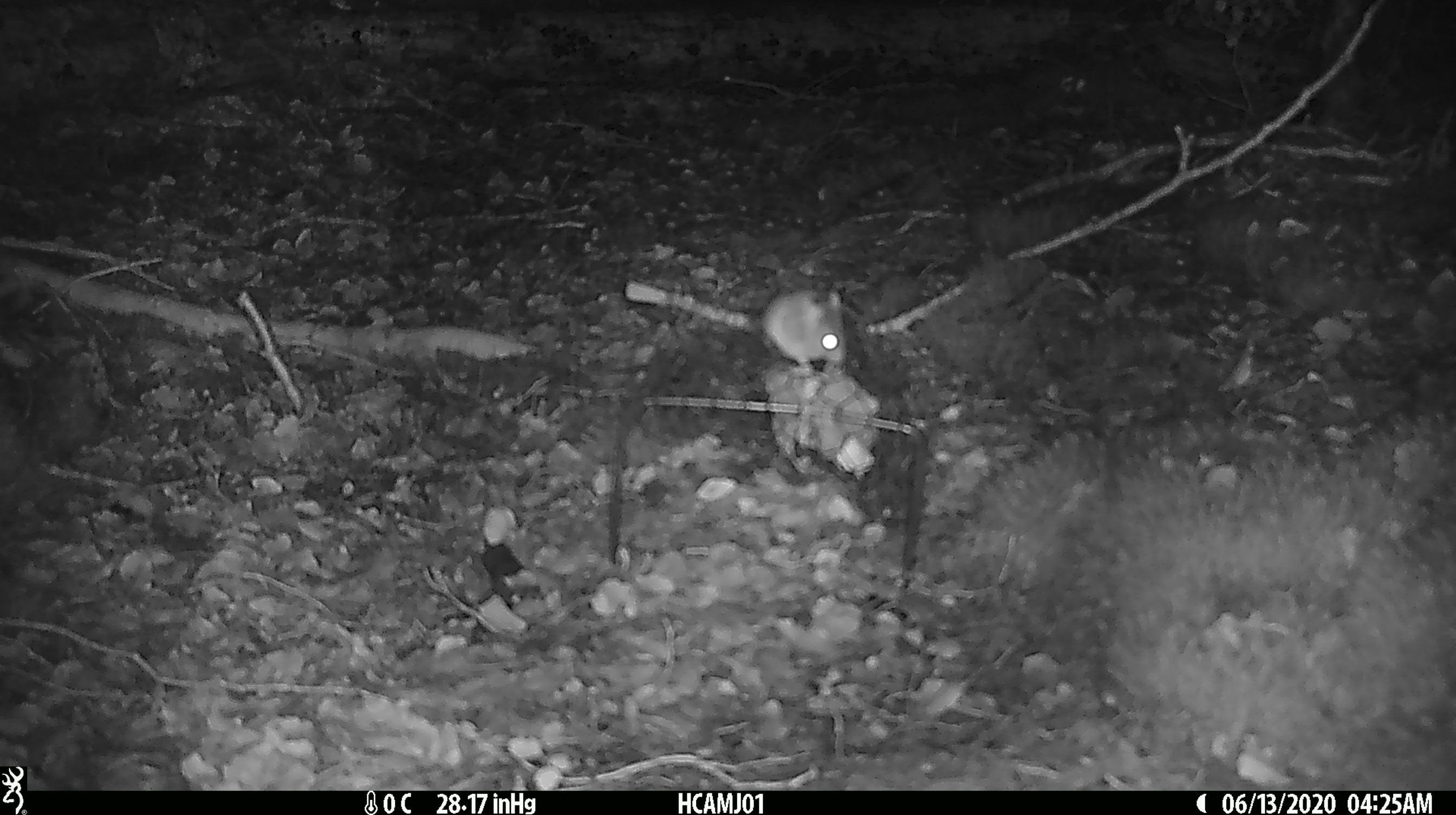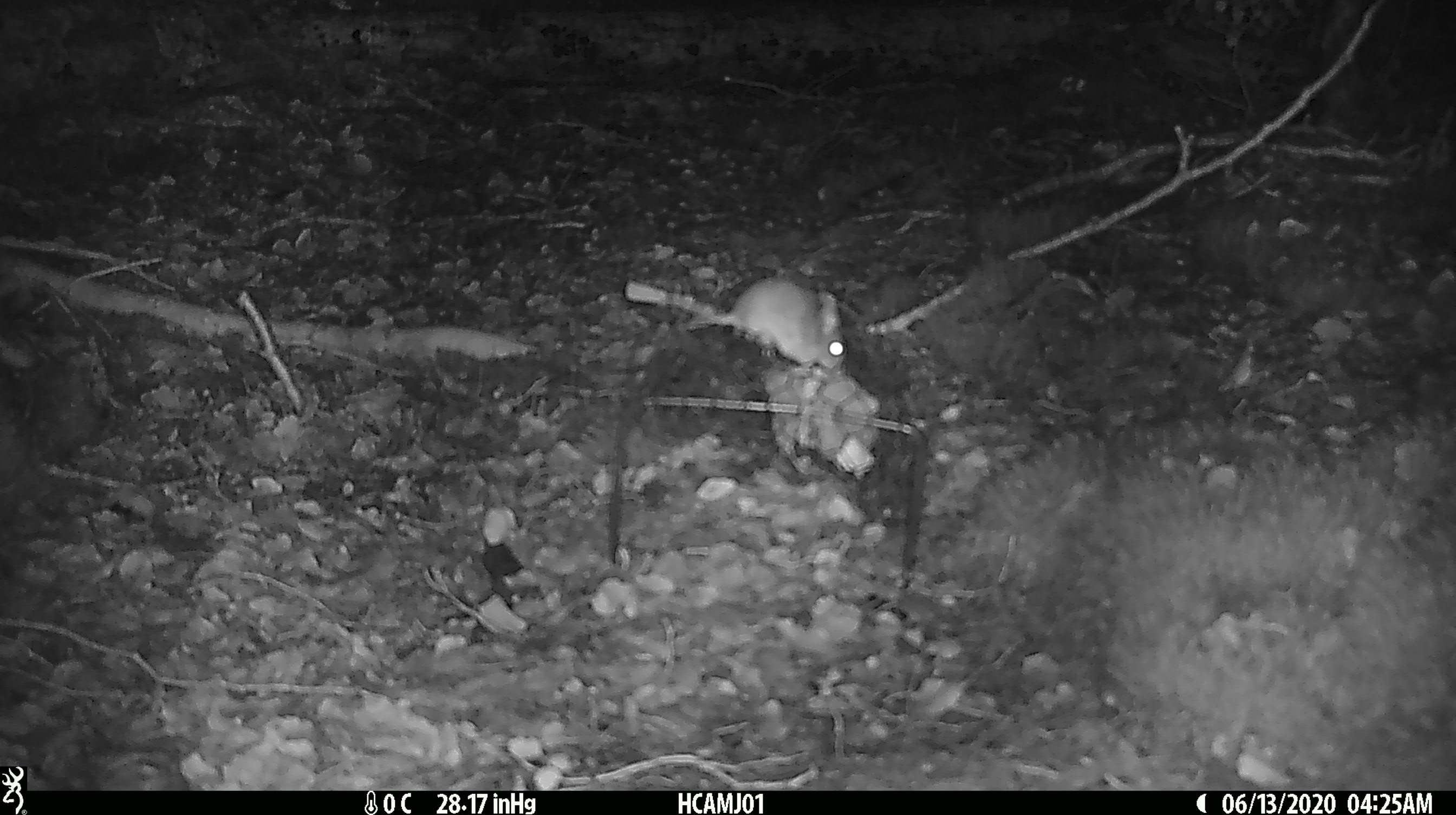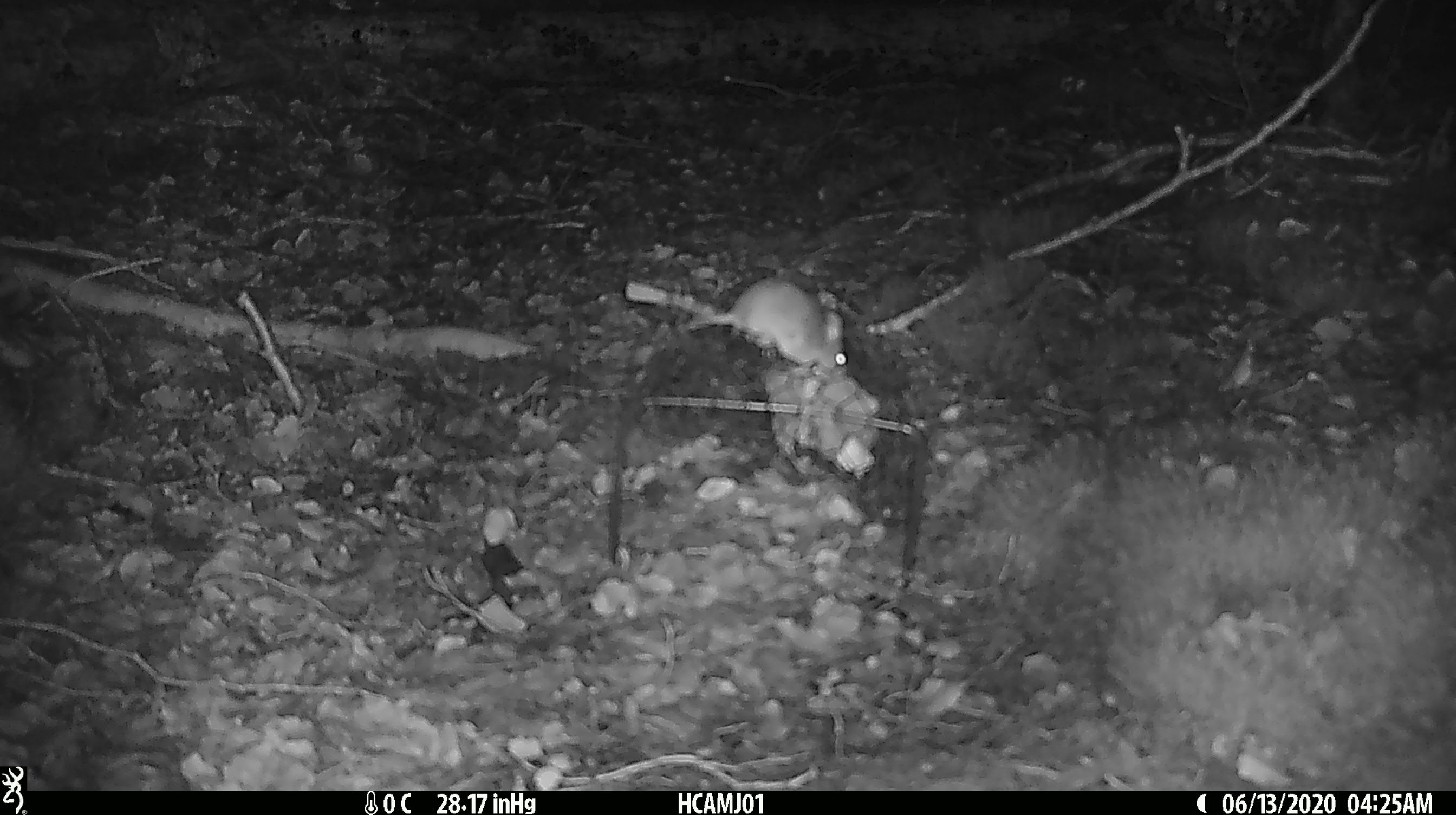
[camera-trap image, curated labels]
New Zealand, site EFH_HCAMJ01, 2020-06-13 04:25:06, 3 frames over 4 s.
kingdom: Animalia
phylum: Chordata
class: Mammalia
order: Rodentia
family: Muridae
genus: Mus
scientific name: Mus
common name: mouse